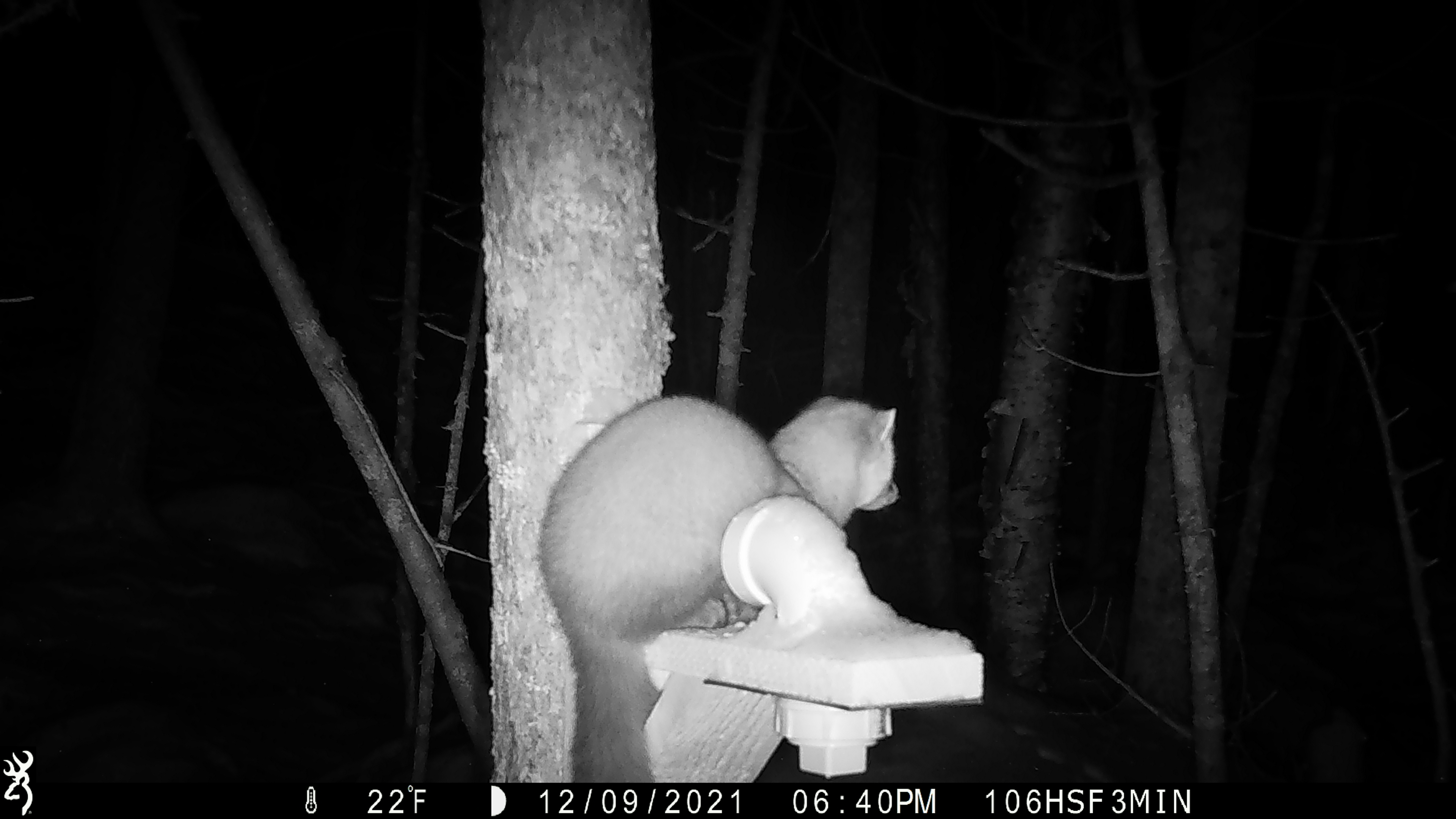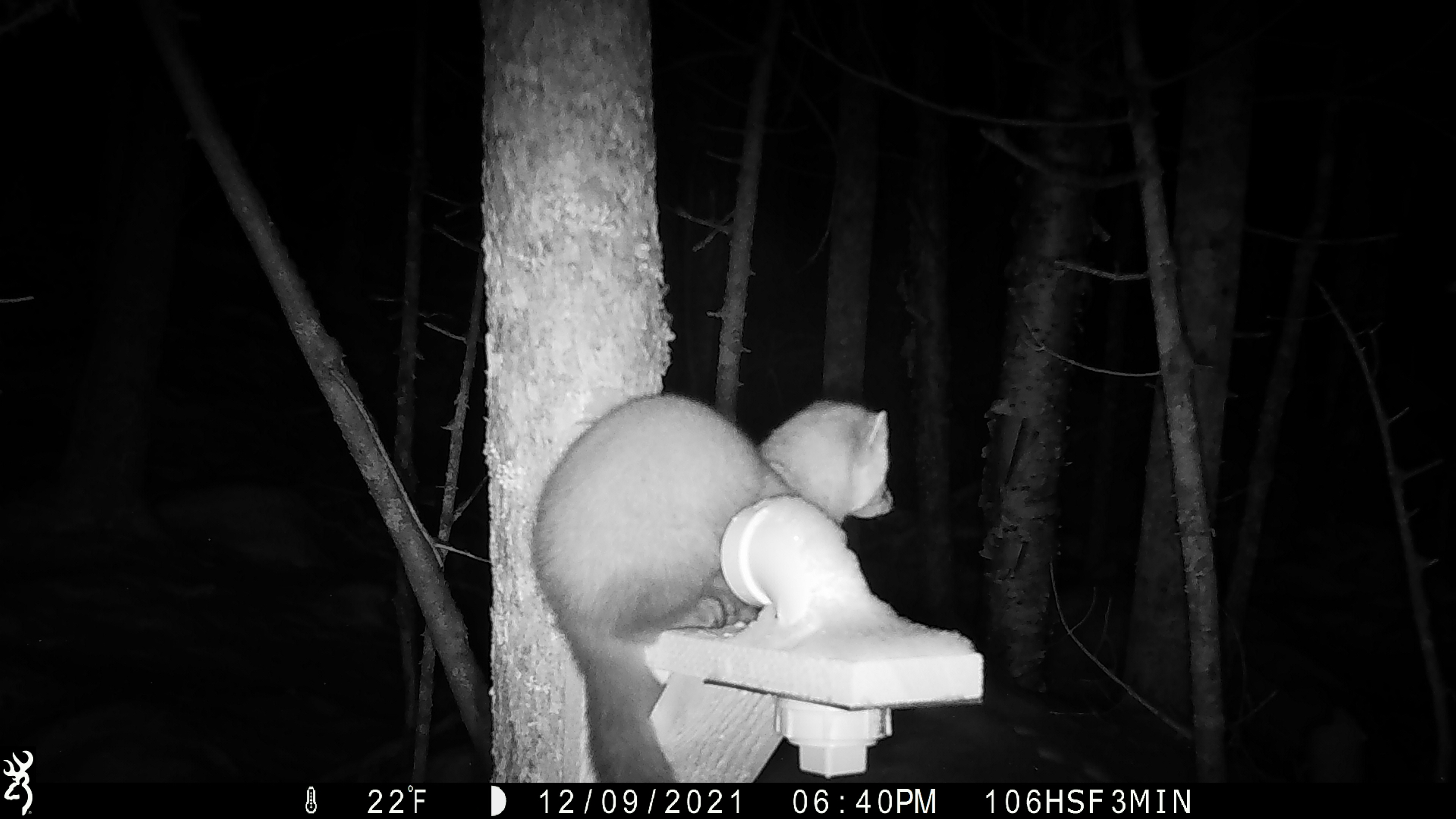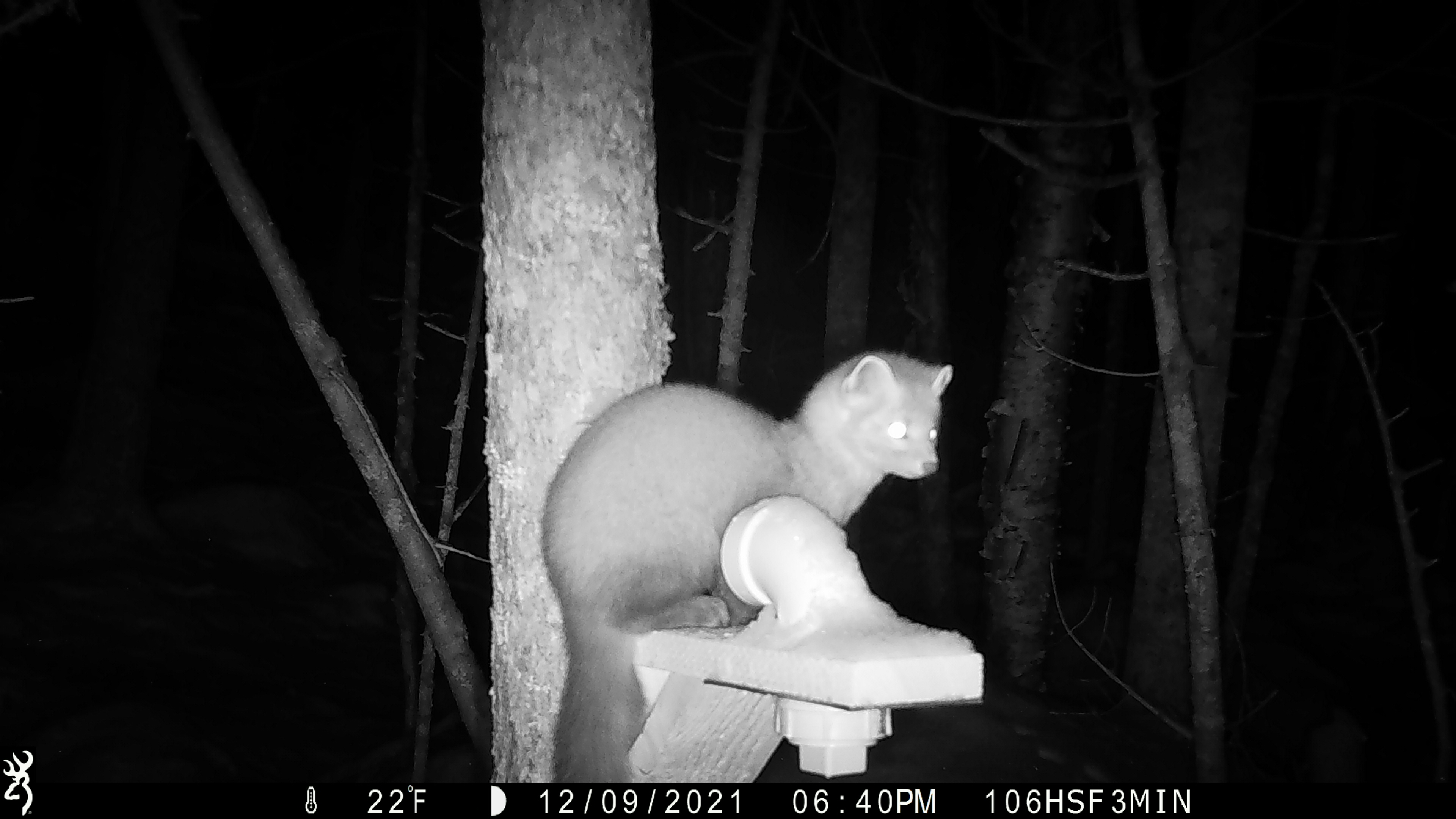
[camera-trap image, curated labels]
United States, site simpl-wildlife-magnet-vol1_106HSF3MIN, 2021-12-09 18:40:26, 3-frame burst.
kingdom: Animalia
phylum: Chordata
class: Mammalia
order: Carnivora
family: Mustelidae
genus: Martes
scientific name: Martes americana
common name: american marten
American marten (Martes americana).